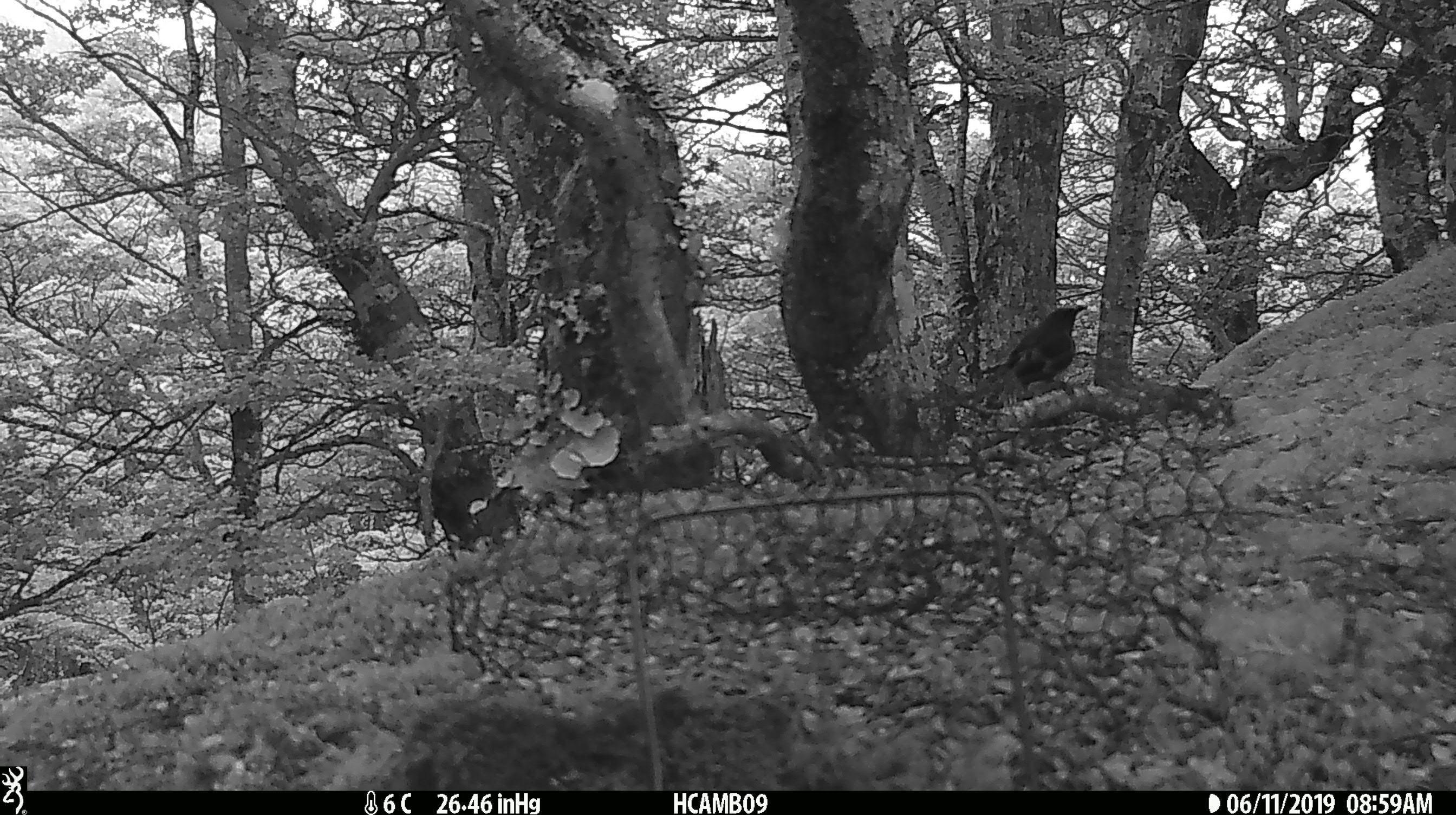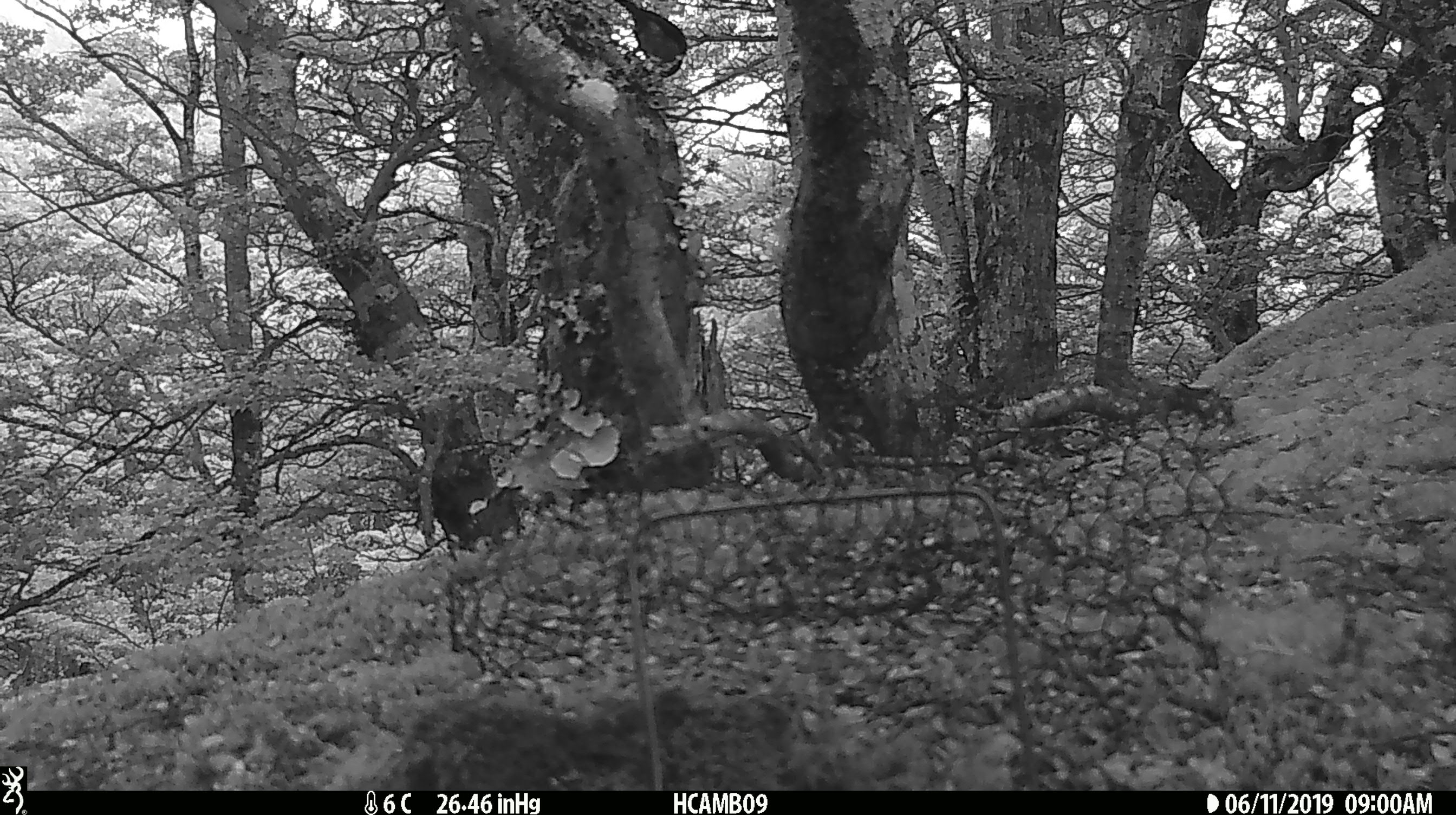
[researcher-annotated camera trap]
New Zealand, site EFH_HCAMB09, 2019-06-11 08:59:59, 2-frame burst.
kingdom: Animalia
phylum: Chordata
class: Aves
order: Passeriformes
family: Meliphagidae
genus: Anthornis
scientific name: Anthornis melanura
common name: new zealand bellbird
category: bellbird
Bellbird (new zealand bellbird) (Anthornis melanura).